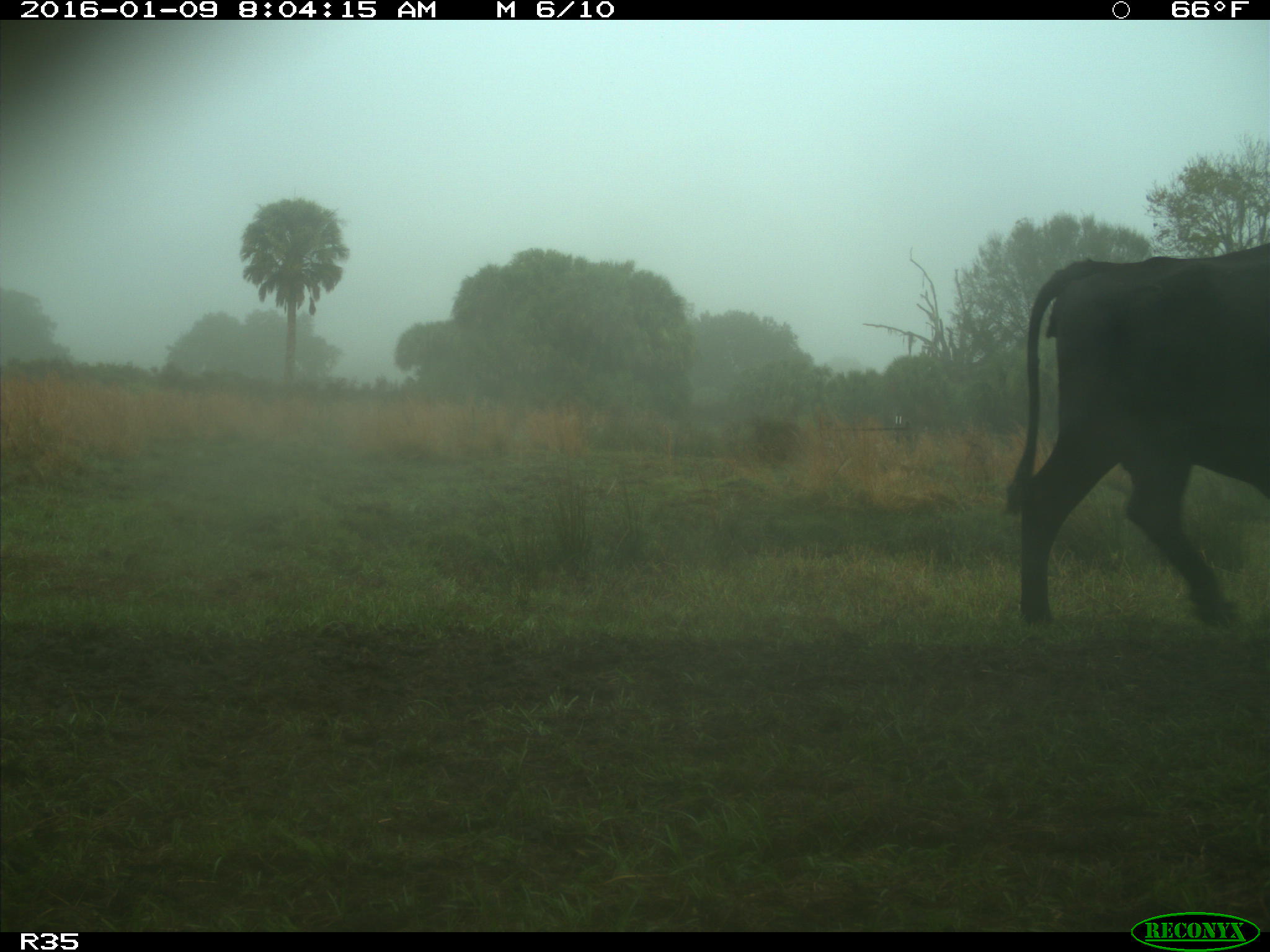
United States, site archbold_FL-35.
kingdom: Animalia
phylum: Chordata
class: Mammalia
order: Artiodactyla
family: Bovidae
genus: Bos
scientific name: Bos taurus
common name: domestic cow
Bos taurus (domestic cow).